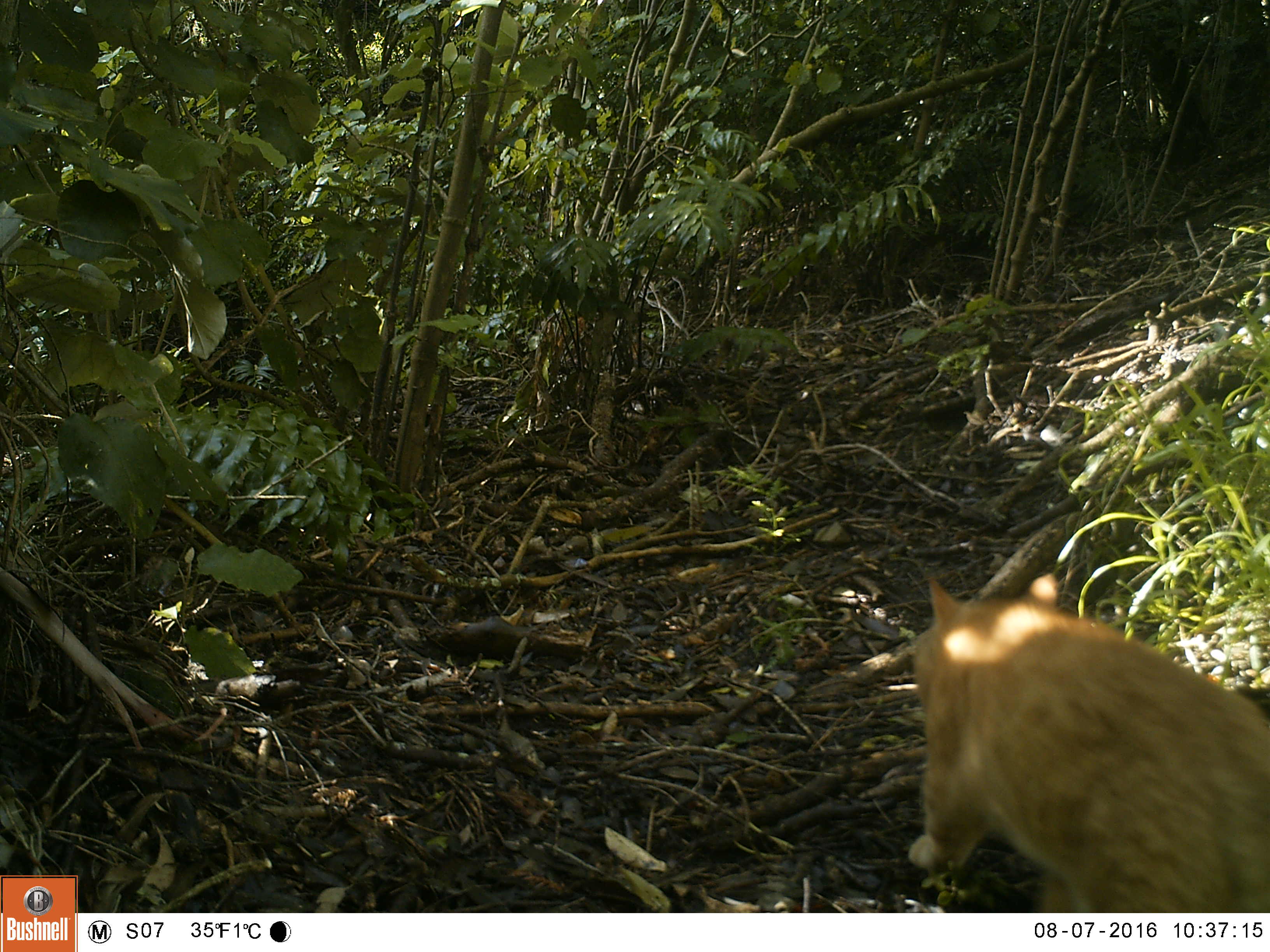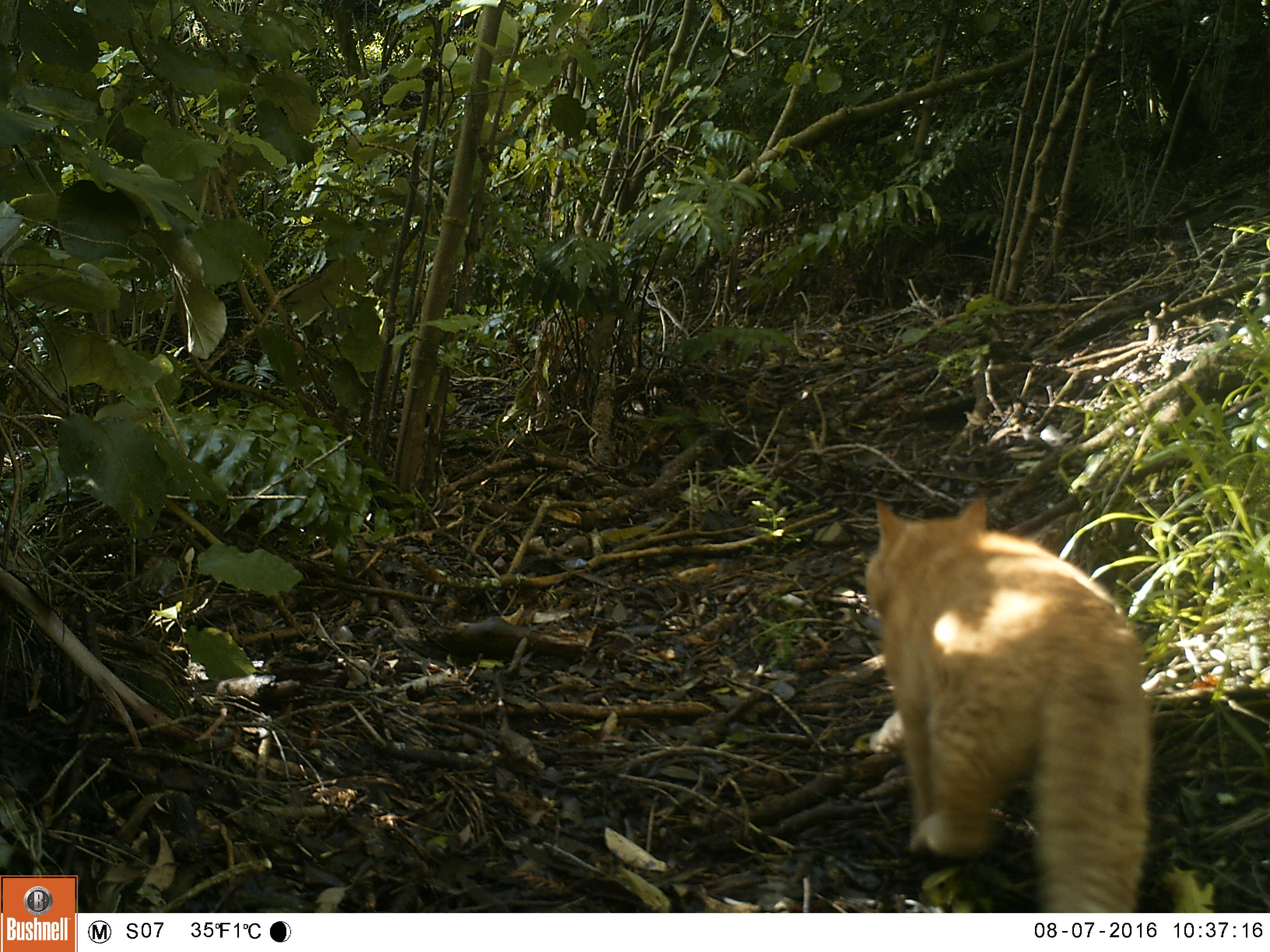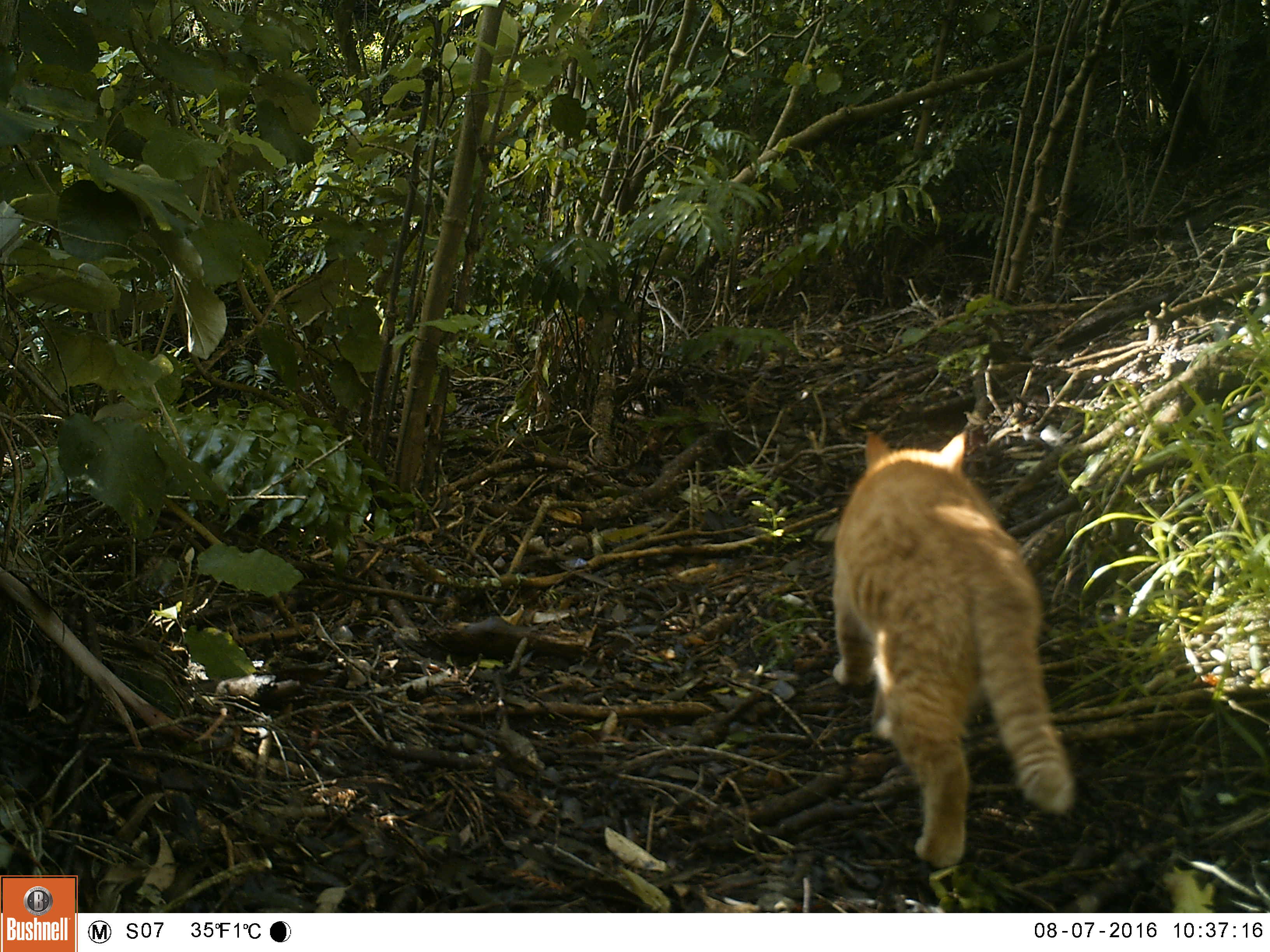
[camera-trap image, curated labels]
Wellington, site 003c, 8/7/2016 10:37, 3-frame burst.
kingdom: Animalia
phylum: Chordata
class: Mammalia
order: Carnivora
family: Felidae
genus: Felis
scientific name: Felis catus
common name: cat